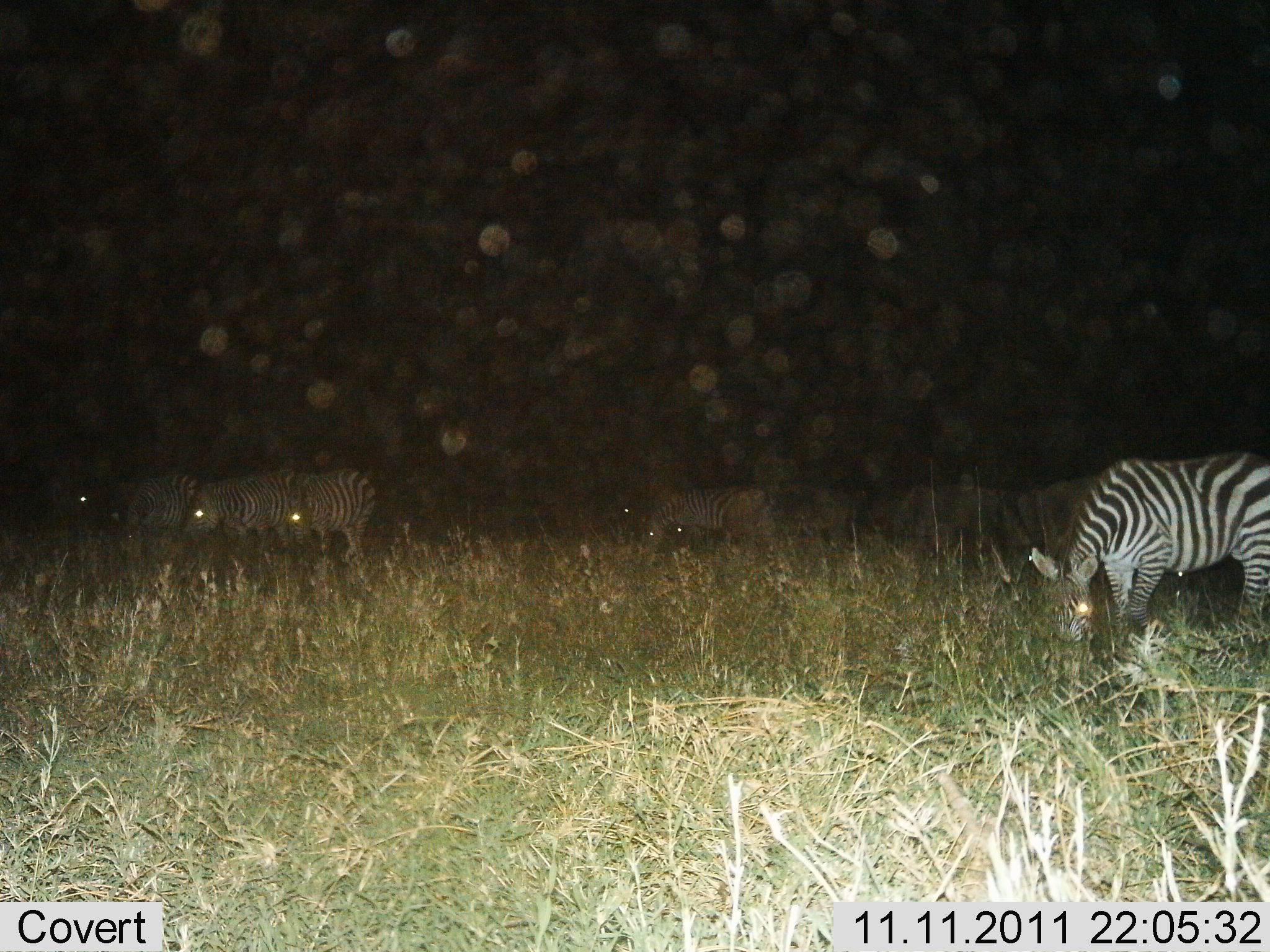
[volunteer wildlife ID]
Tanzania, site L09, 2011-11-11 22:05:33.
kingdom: Animalia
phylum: Chordata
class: Mammalia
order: Perissodactyla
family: Equidae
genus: Equus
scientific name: Equus quagga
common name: plains zebra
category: zebra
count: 7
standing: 54%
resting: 8%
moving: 0%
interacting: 0%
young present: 0%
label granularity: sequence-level